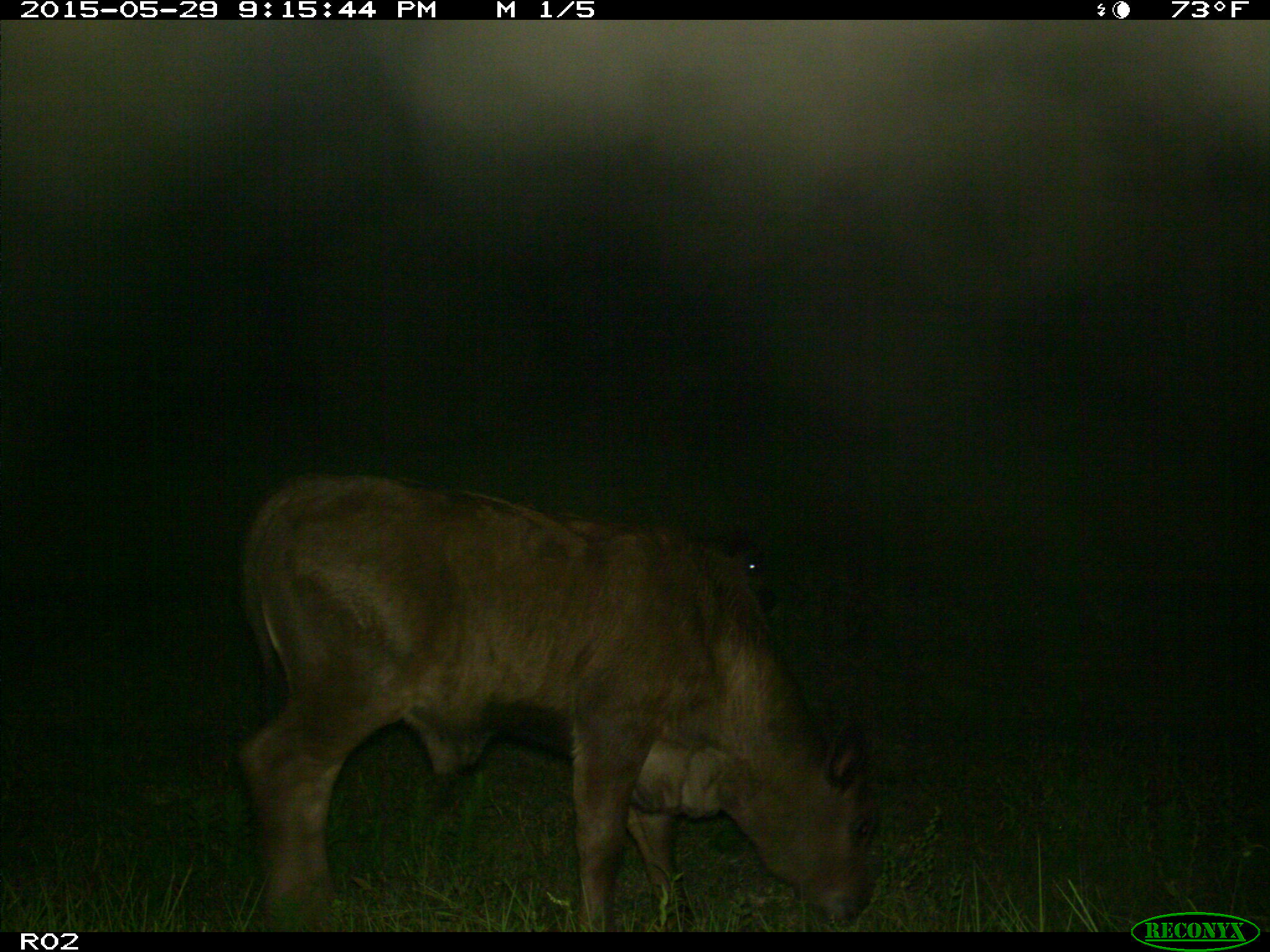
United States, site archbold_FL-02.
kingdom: Animalia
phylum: Chordata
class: Mammalia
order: Artiodactyla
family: Bovidae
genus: Bos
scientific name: Bos taurus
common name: domestic cow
Bos taurus (domestic cow).